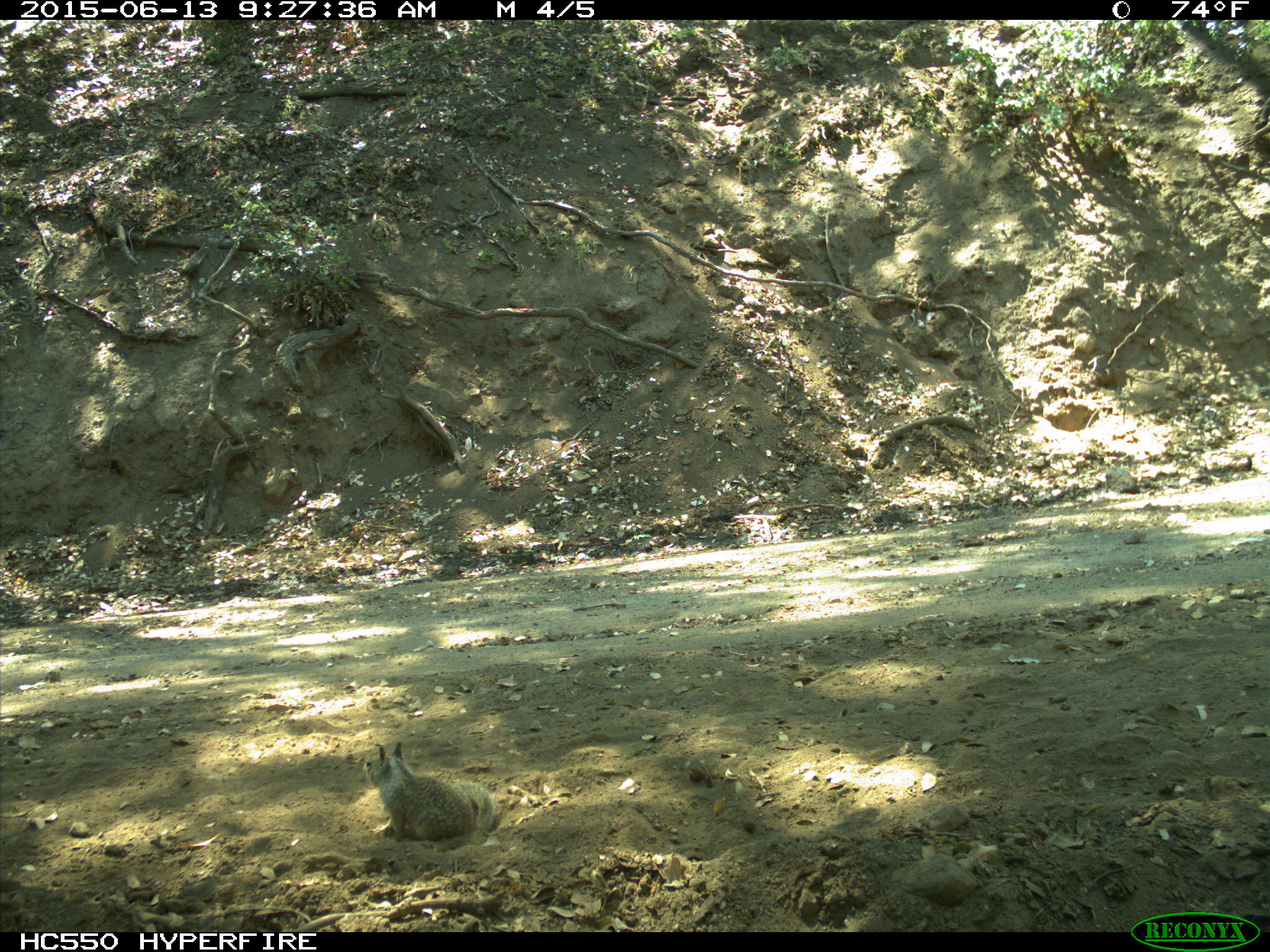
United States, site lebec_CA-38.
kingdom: Animalia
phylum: Chordata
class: Mammalia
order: Rodentia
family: Sciuridae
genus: Otospermophilus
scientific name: Otospermophilus beecheyi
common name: california ground squirrel